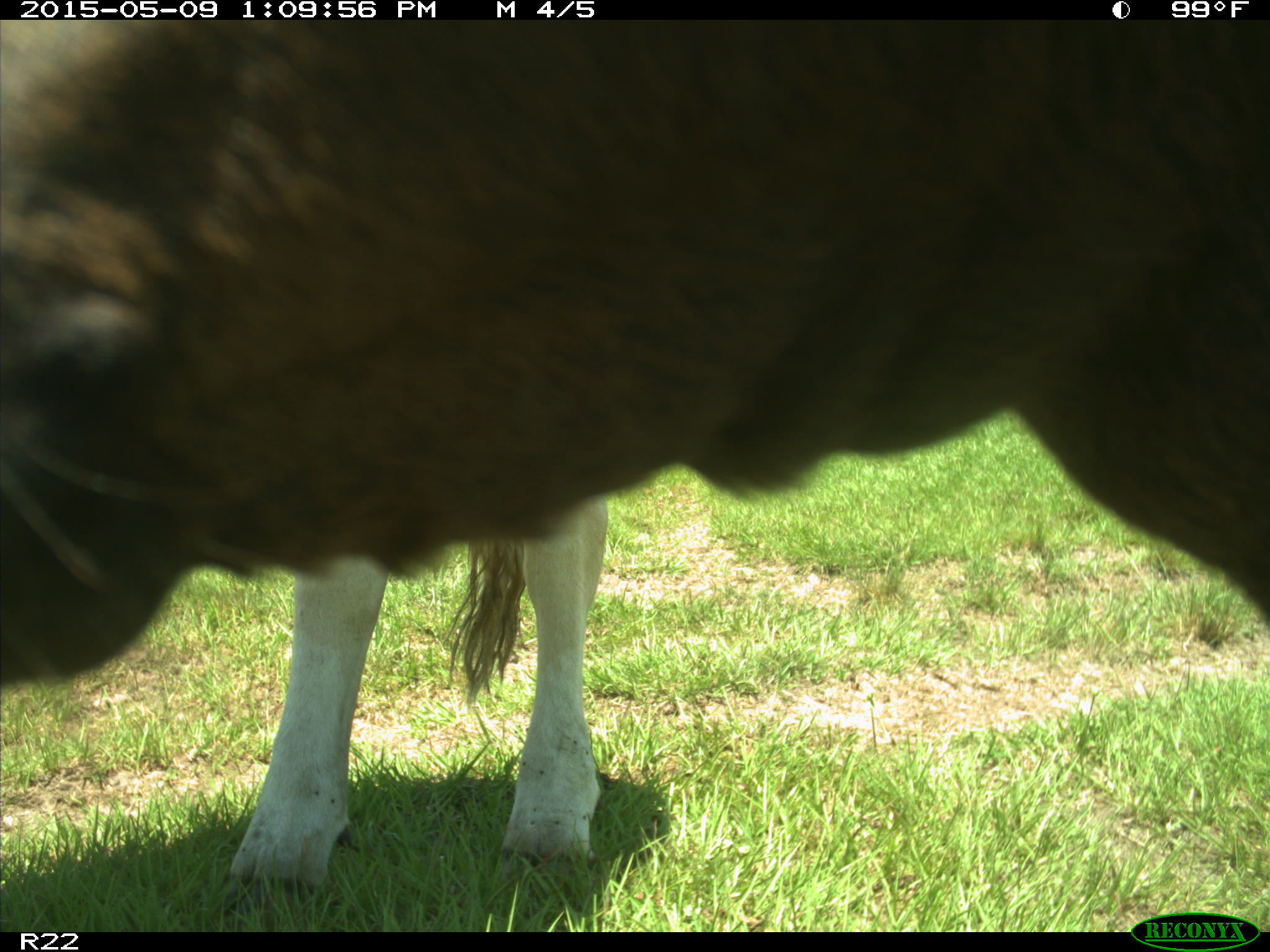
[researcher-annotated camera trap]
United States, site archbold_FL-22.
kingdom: Animalia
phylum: Chordata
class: Mammalia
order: Artiodactyla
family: Bovidae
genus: Bos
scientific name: Bos taurus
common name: domestic cow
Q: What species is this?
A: Bos taurus (domestic cow).